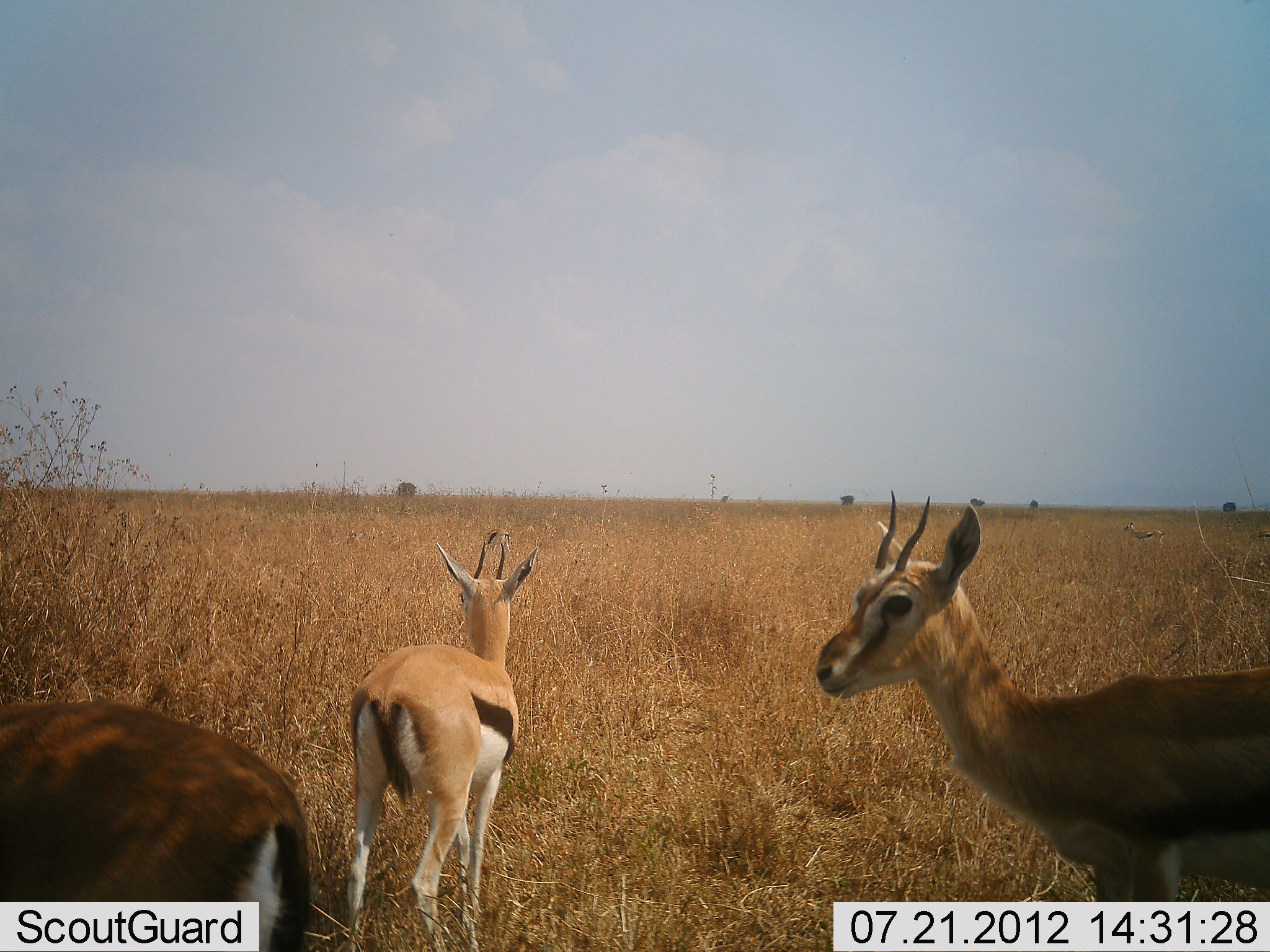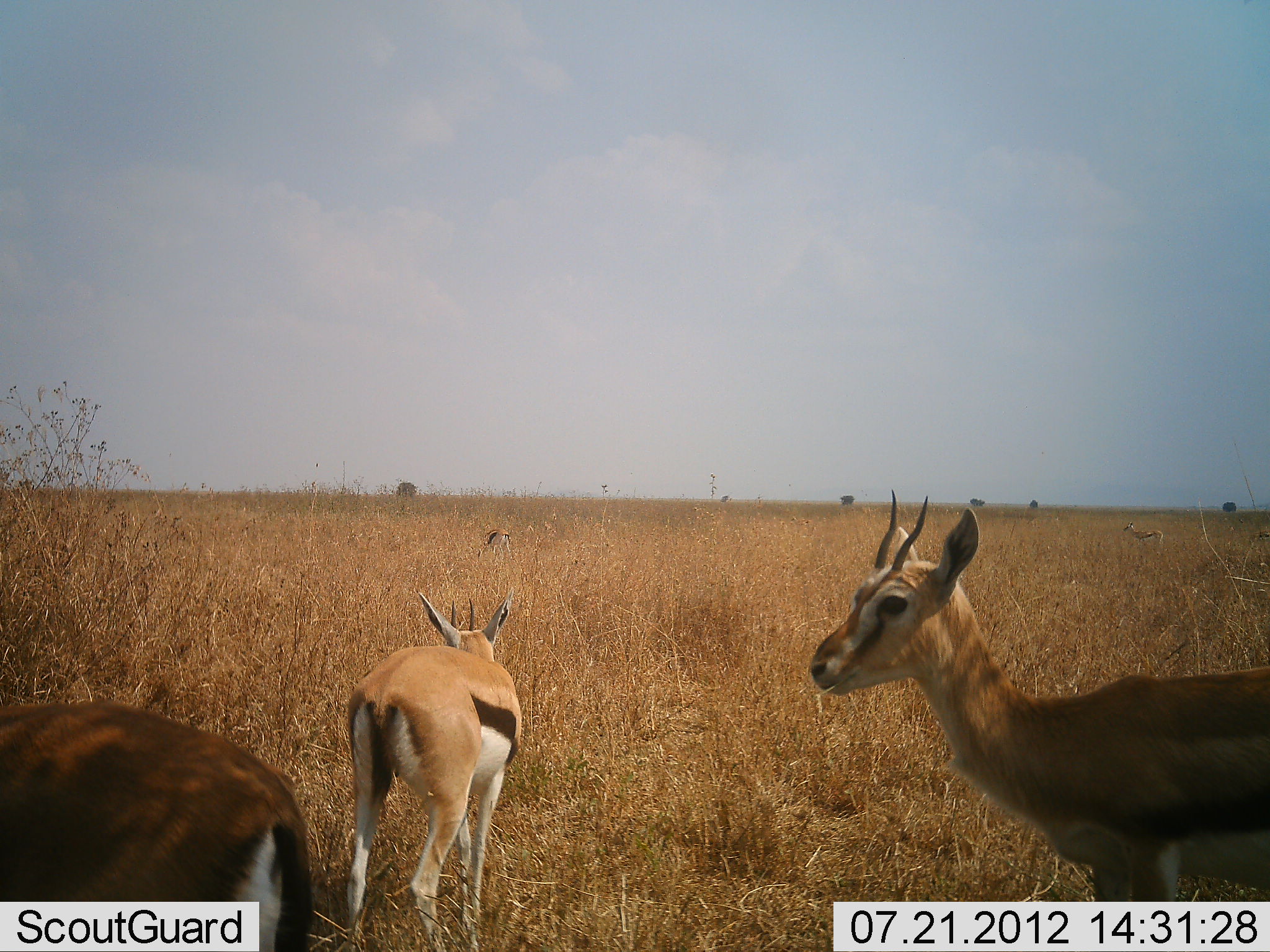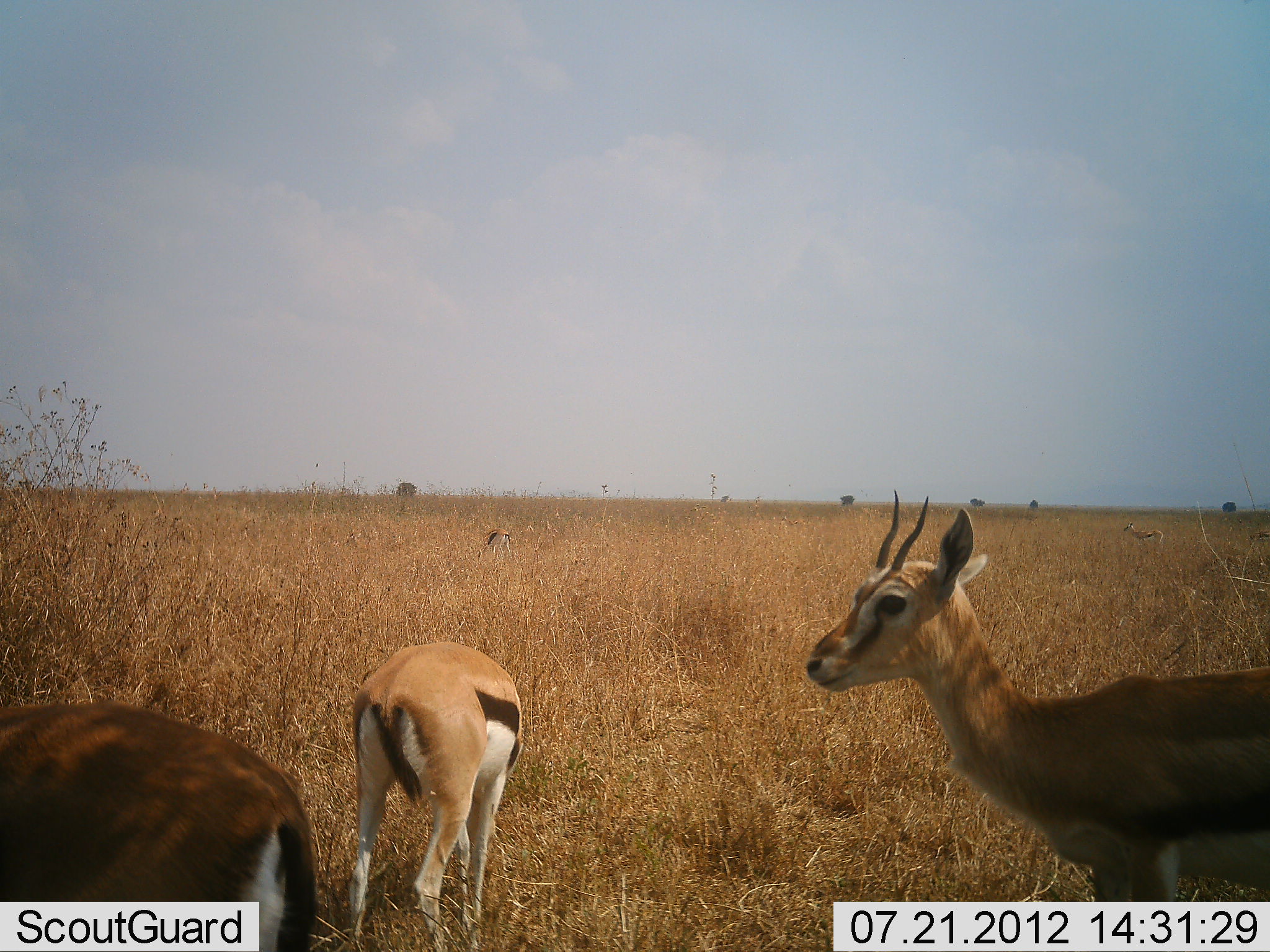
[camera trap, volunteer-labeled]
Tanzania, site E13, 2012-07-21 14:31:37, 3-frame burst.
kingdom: Animalia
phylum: Chordata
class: Mammalia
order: Artiodactyla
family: Bovidae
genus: Eudorcas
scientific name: Eudorcas thomsonii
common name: thomson's gazelle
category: gazellethomsons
Gazellethomsons (thomson's gazelle) (Eudorcas thomsonii), count 3. Behavior (volunteer vote fractions): standing 90%, resting 0%, moving 0%, interacting 0%. Young present (vote fraction): 0%. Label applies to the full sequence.